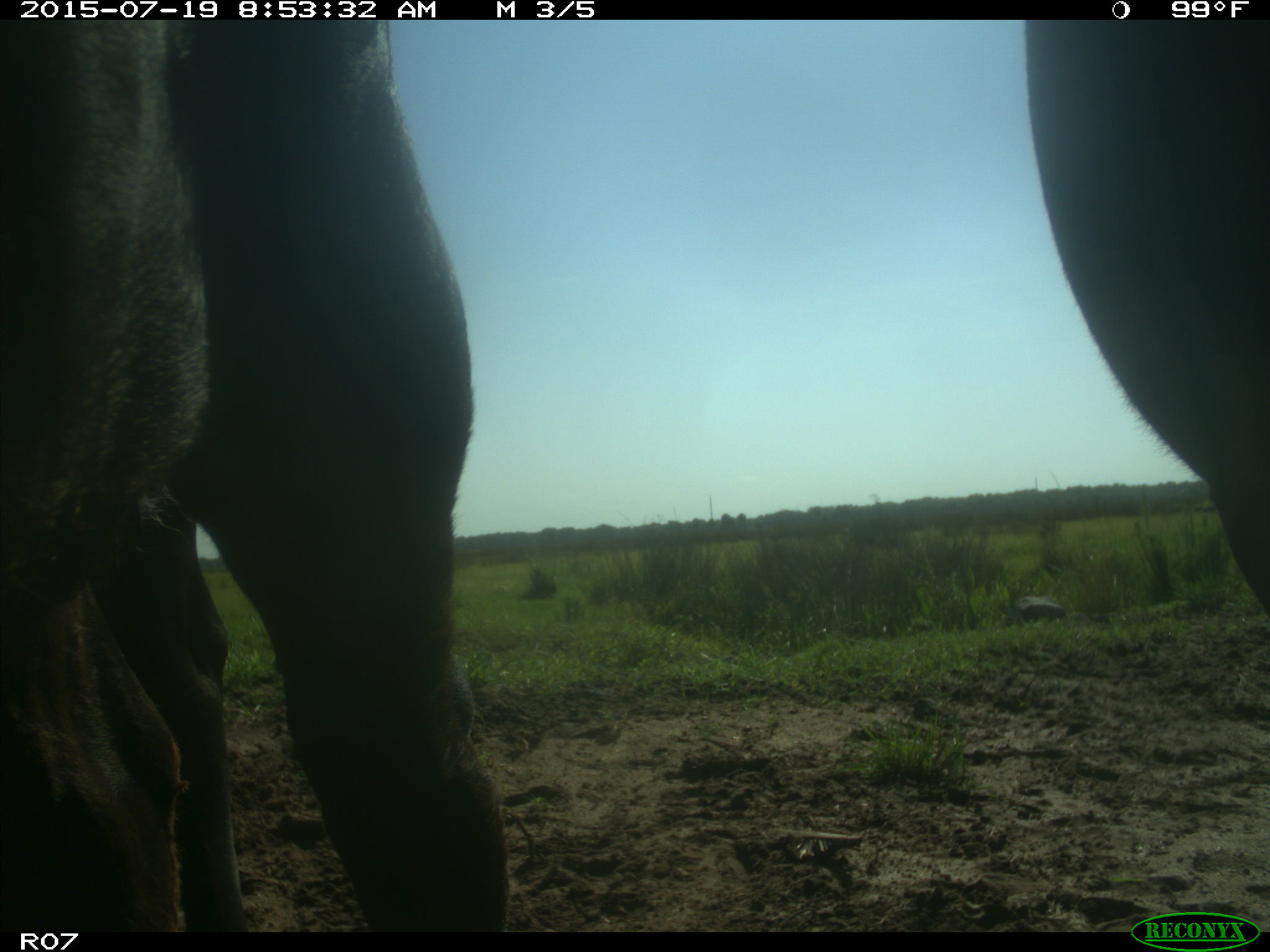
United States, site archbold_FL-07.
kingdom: Animalia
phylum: Chordata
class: Mammalia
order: Artiodactyla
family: Bovidae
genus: Bos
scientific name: Bos taurus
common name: domestic cow